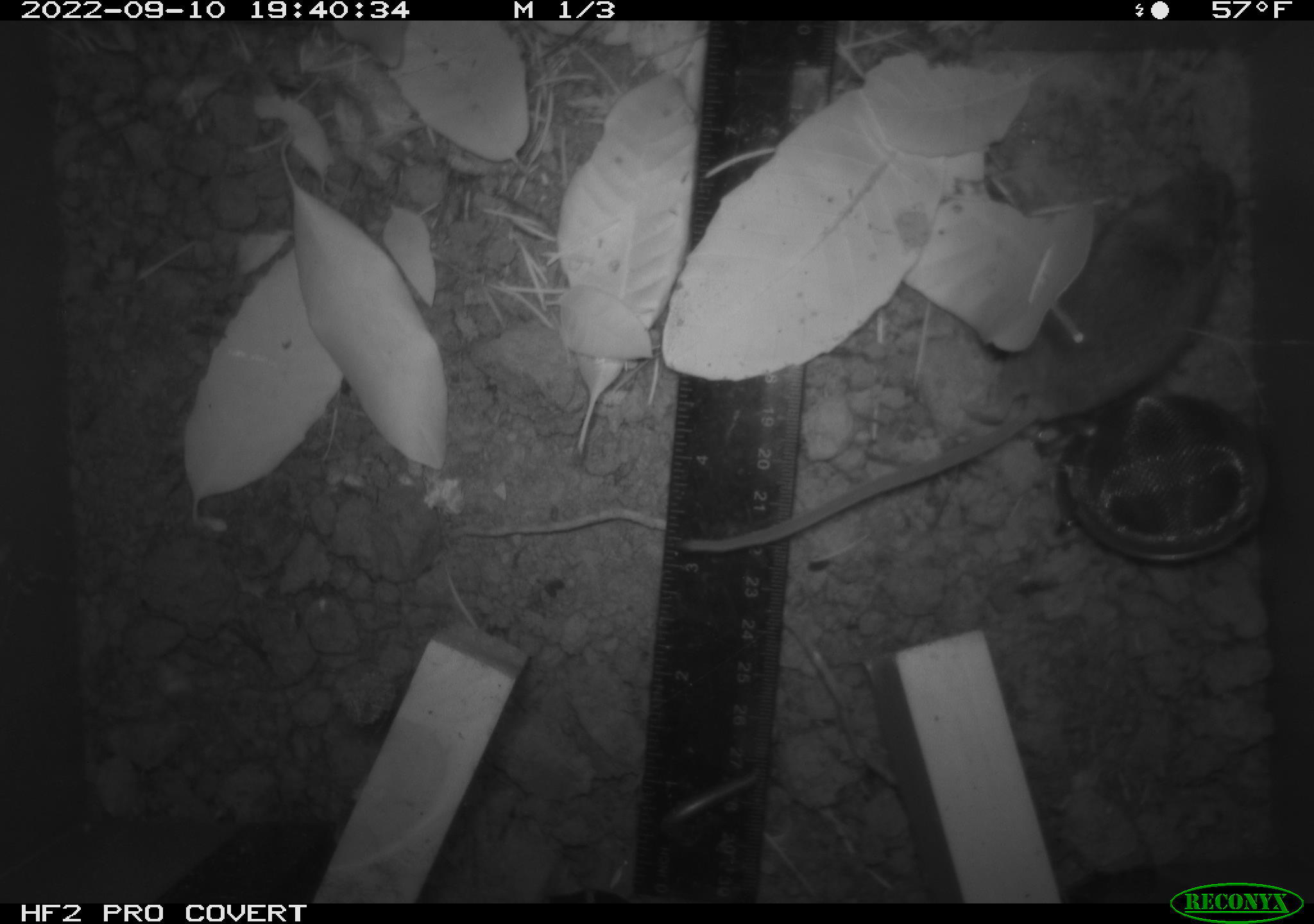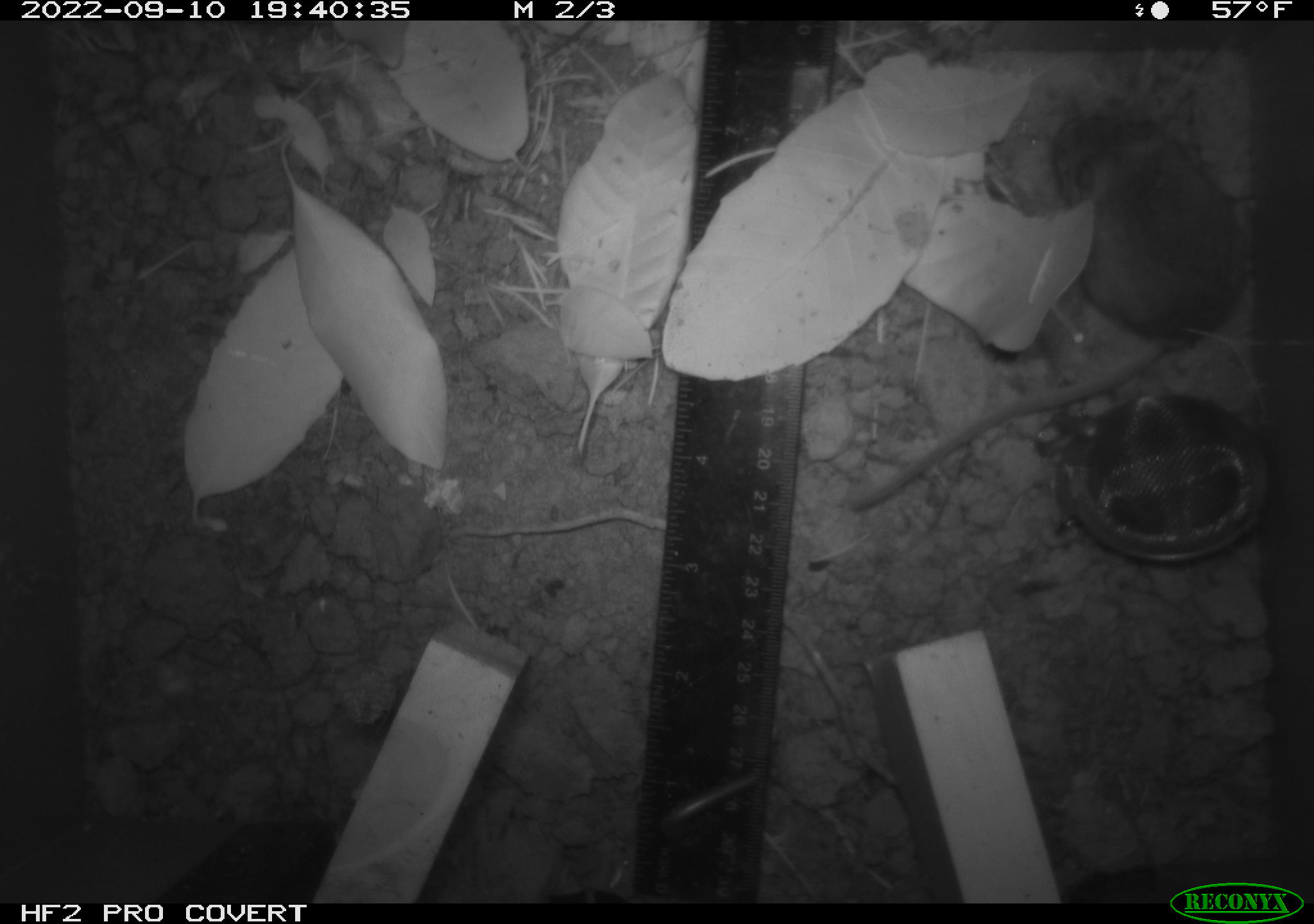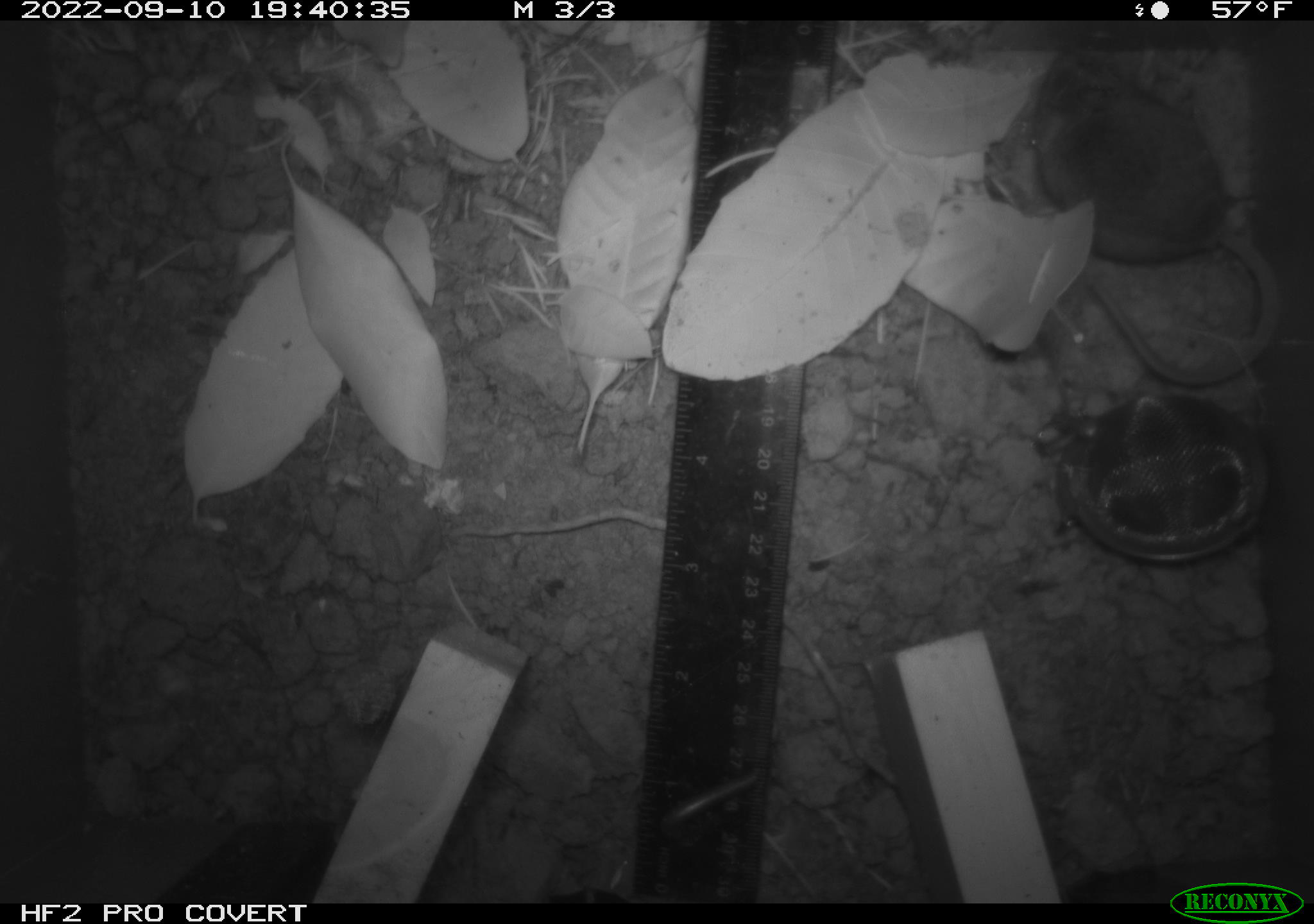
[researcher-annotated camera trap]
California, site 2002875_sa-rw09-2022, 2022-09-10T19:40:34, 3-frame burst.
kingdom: Animalia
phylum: Chordata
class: Mammalia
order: Rodentia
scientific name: Rodentia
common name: rodent